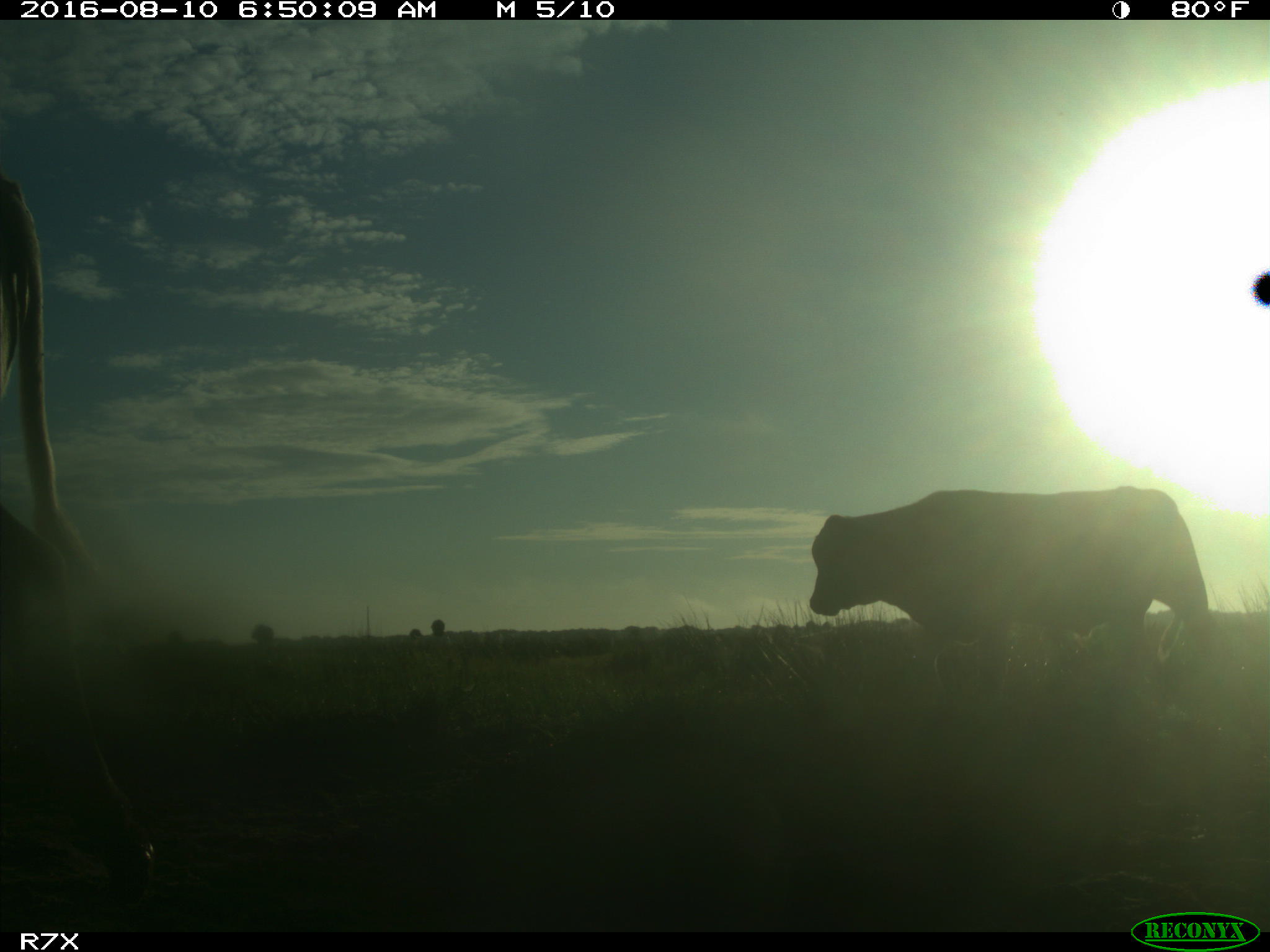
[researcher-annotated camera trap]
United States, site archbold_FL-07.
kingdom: Animalia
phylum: Chordata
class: Mammalia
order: Artiodactyla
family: Bovidae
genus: Bos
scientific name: Bos taurus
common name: domestic cow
Bos taurus (domestic cow).